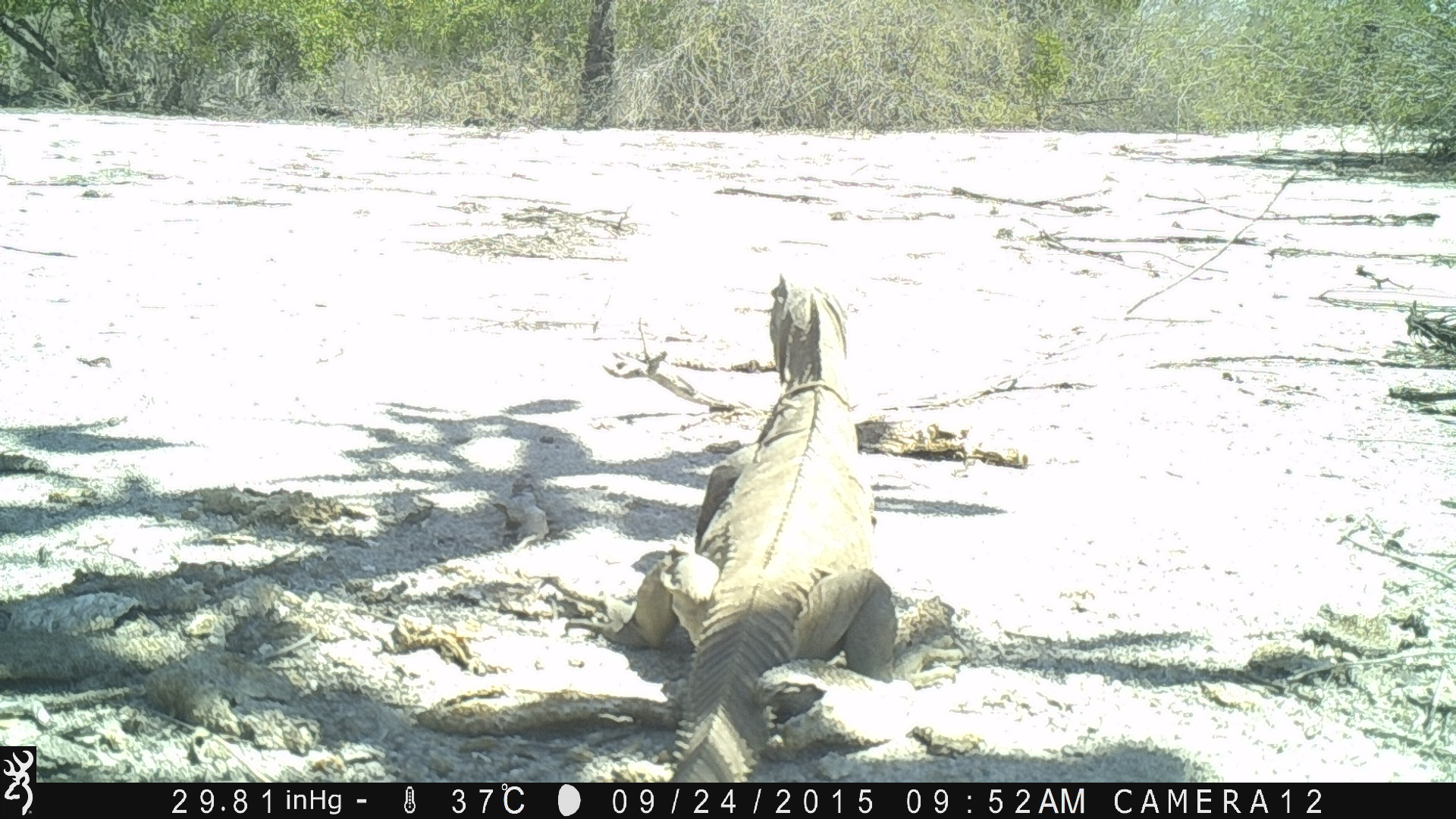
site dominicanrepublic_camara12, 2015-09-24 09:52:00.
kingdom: Animalia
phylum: Chordata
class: Reptilia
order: Squamata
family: Iguanidae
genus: Iguana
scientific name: Iguana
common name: typical iguanas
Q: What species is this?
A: Iguana (typical iguanas).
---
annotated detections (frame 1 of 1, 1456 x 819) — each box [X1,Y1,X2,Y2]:
iguana: [518,264,970,787]